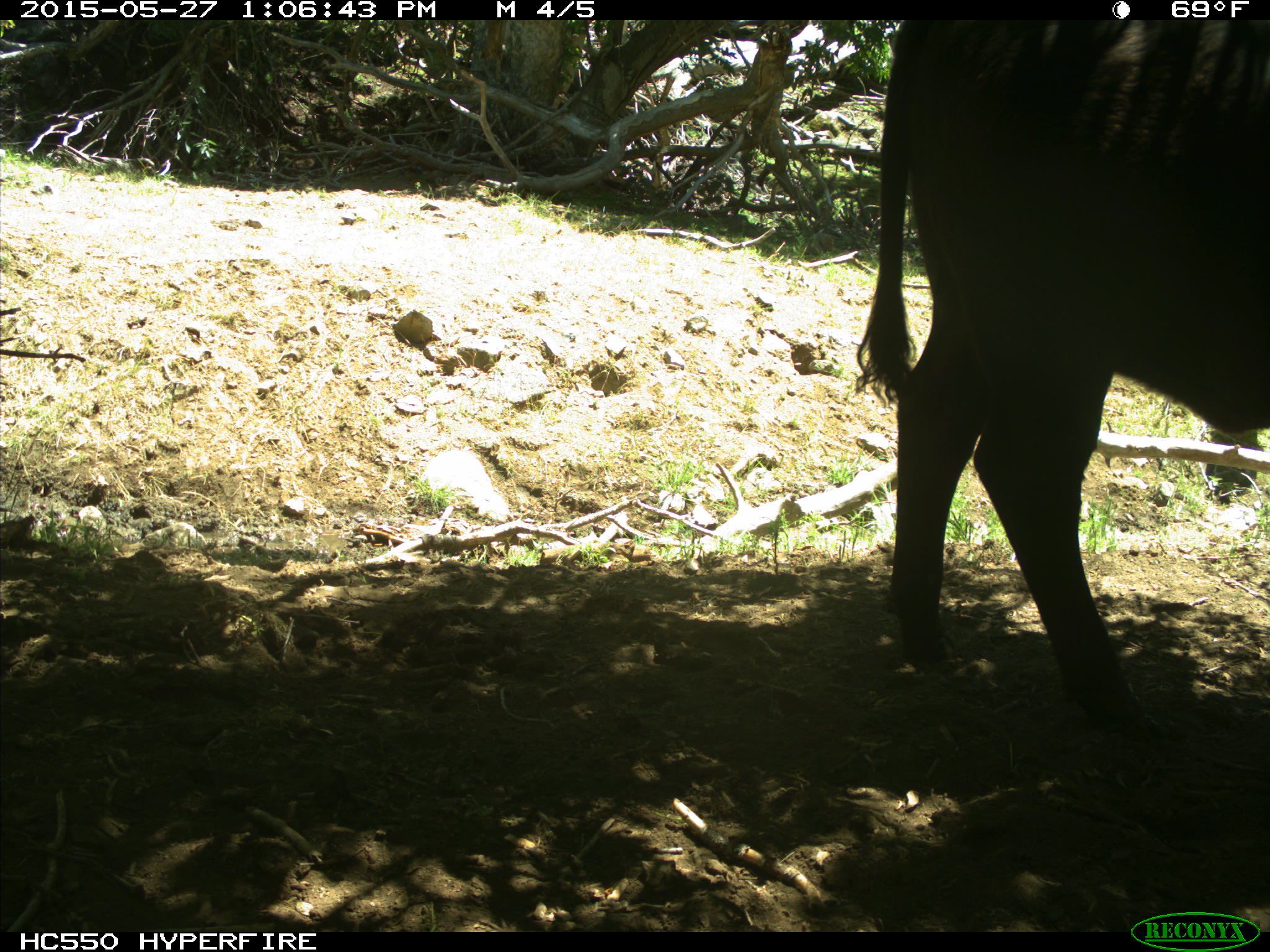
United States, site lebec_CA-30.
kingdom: Animalia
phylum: Chordata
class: Mammalia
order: Artiodactyla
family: Bovidae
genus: Bos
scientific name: Bos taurus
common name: domestic cow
Bos taurus (domestic cow).